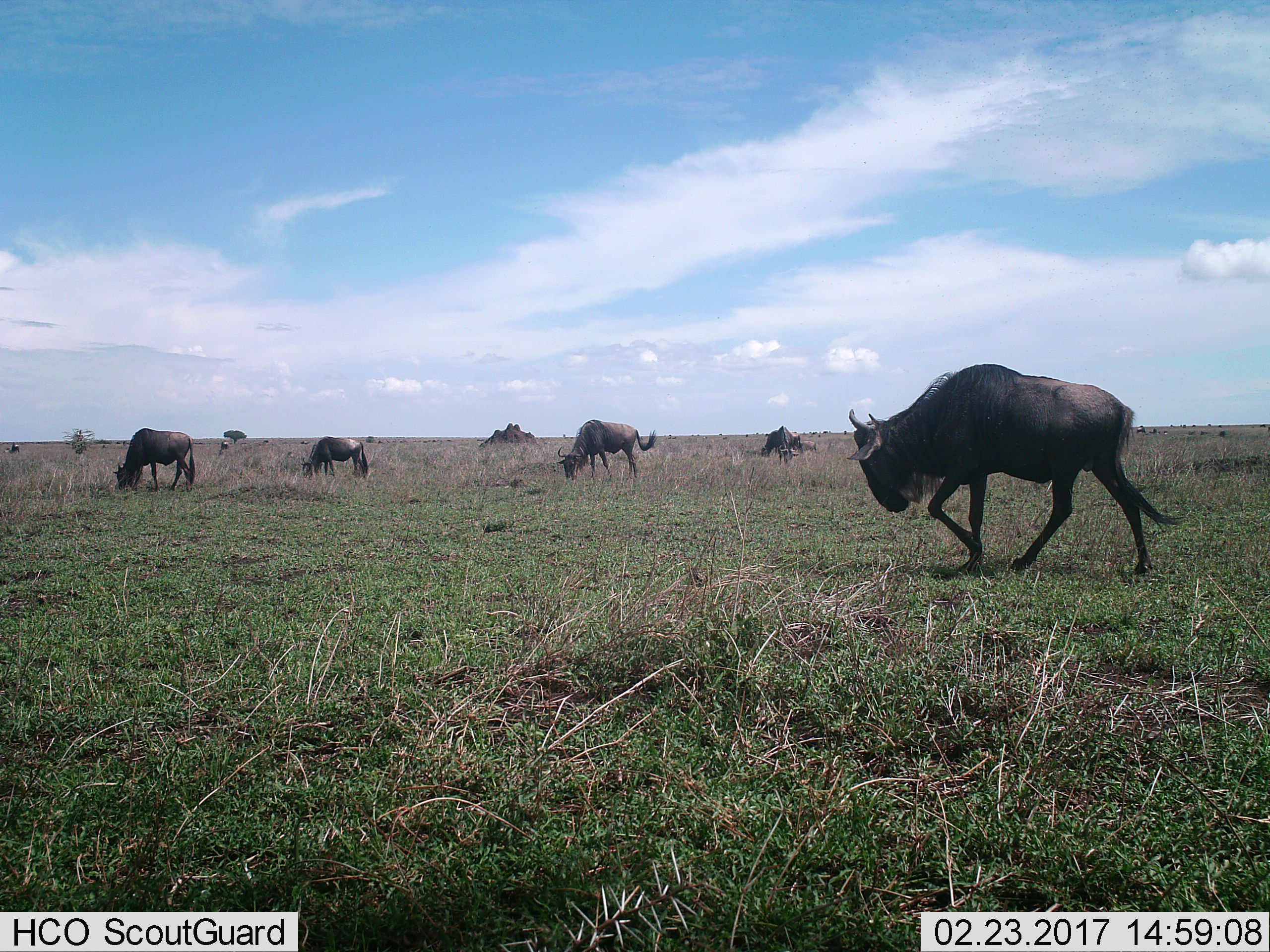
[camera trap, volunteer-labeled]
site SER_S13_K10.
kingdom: Animalia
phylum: Chordata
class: Mammalia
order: Artiodactyla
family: Bovidae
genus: Connochaetes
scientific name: Connochaetes taurinus taurinus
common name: blue wildebeest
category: wildebeestblue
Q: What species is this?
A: Wildebeestblue (blue wildebeest) (Connochaetes taurinus taurinus).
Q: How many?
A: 5.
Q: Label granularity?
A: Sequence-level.